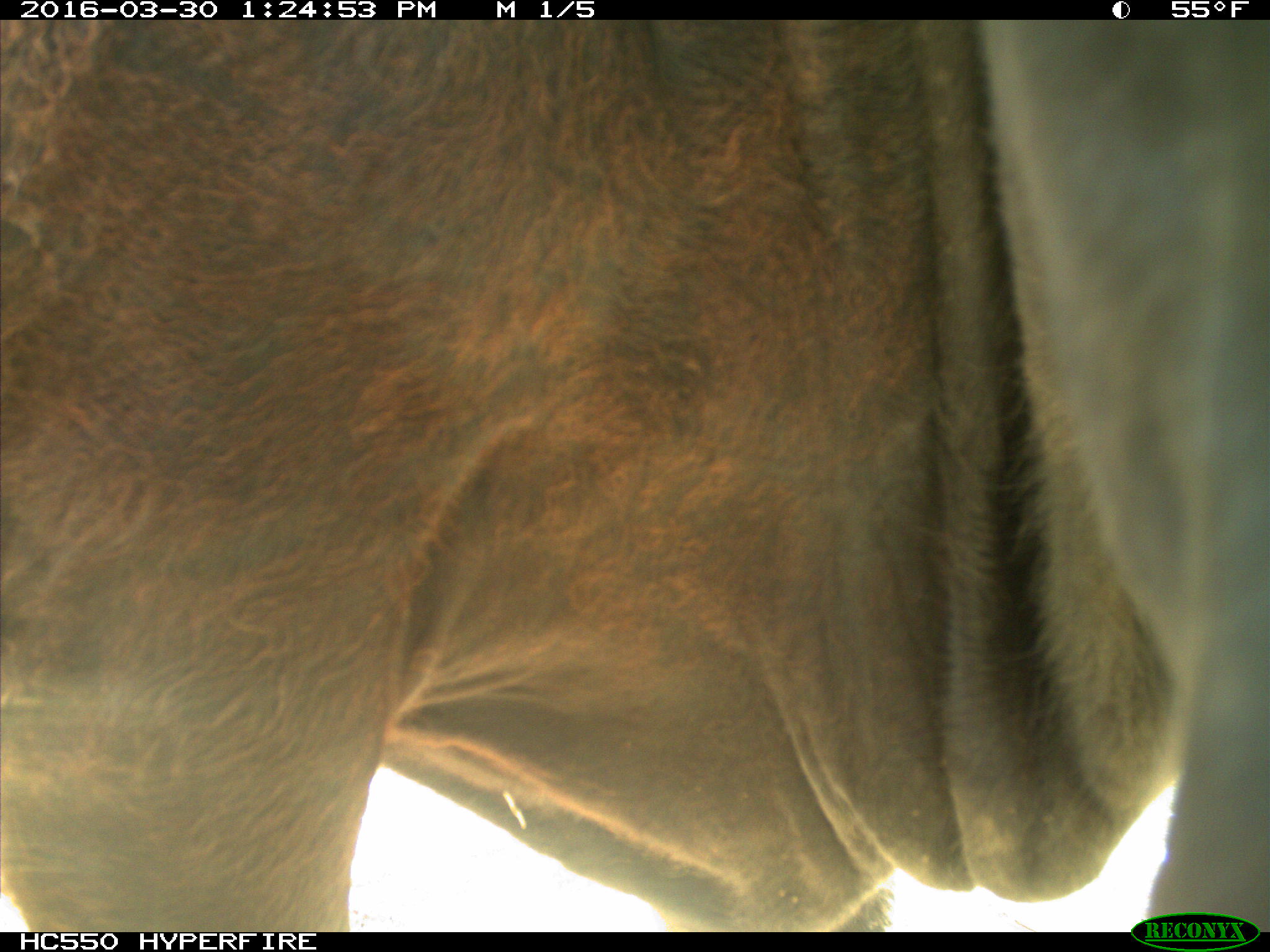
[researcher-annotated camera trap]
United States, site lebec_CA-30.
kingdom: Animalia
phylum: Chordata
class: Mammalia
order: Artiodactyla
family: Bovidae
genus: Bos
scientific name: Bos taurus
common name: domestic cow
Bos taurus (domestic cow).